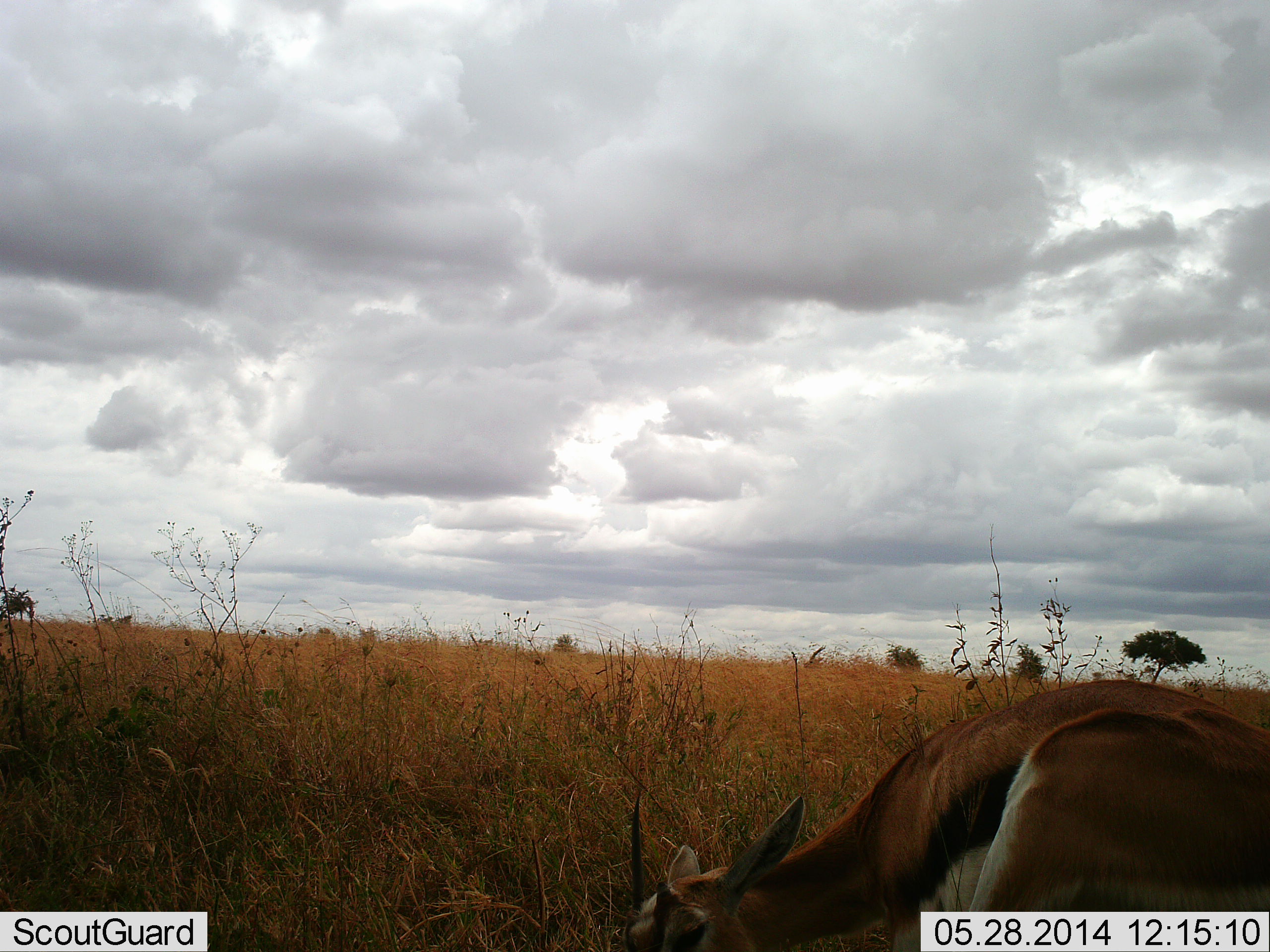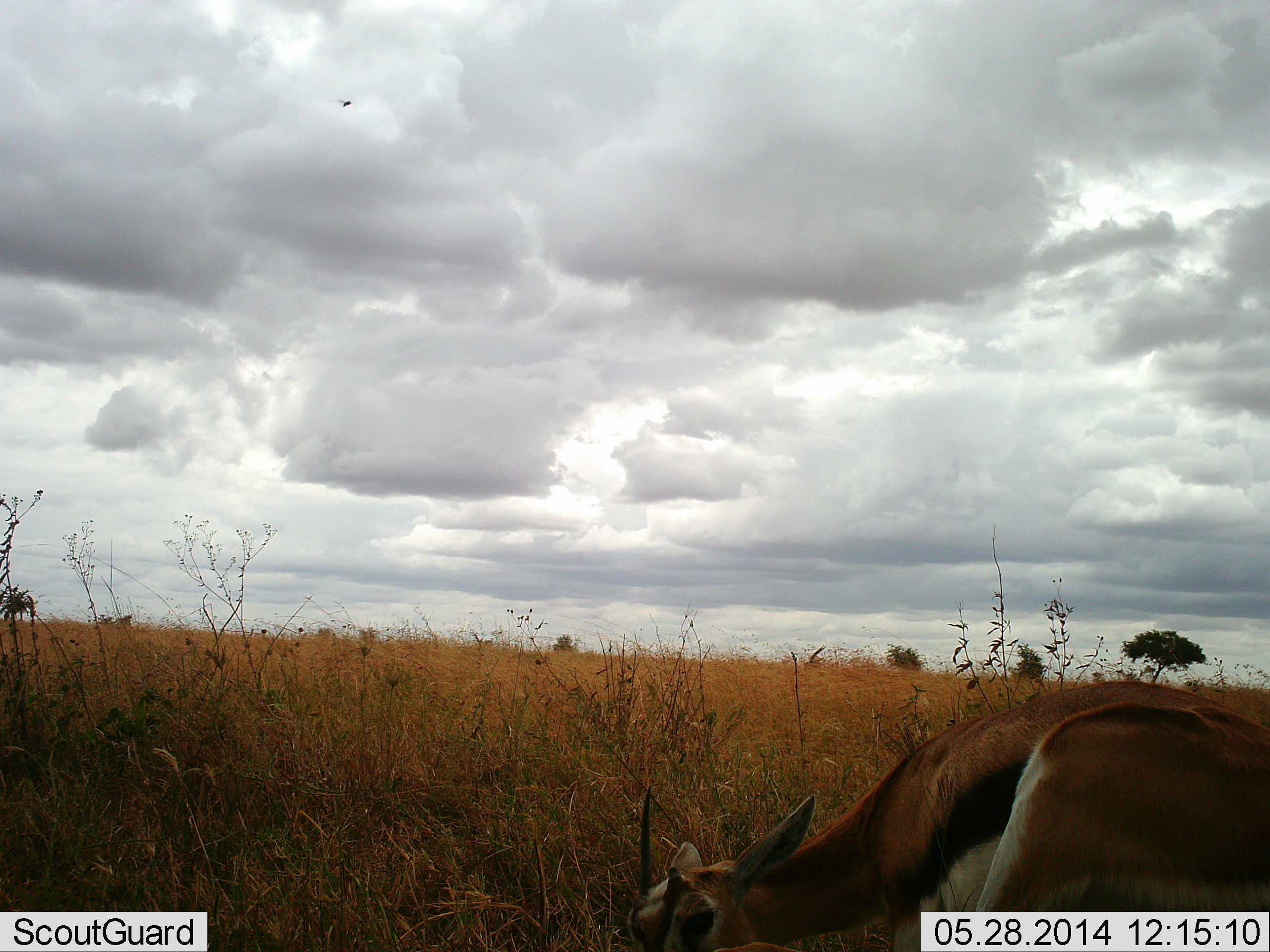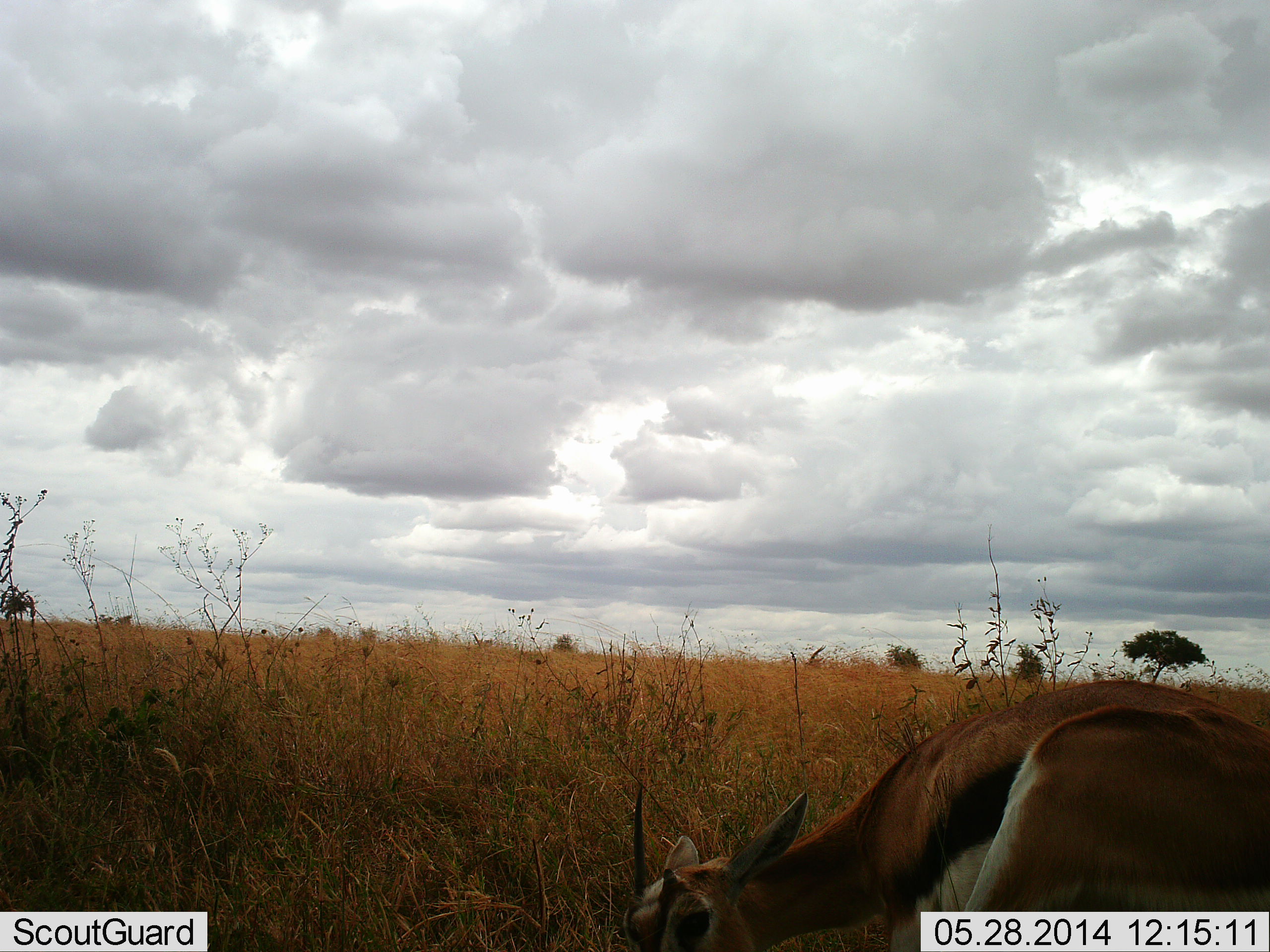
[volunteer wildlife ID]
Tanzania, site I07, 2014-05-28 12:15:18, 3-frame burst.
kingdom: Animalia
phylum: Chordata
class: Mammalia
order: Artiodactyla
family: Bovidae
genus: Eudorcas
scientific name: Eudorcas thomsonii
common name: thomson's gazelle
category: gazellethomsons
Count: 1.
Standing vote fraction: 38%.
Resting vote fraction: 31%.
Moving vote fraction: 0%.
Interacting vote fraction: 8%.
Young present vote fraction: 0%.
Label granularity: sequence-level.